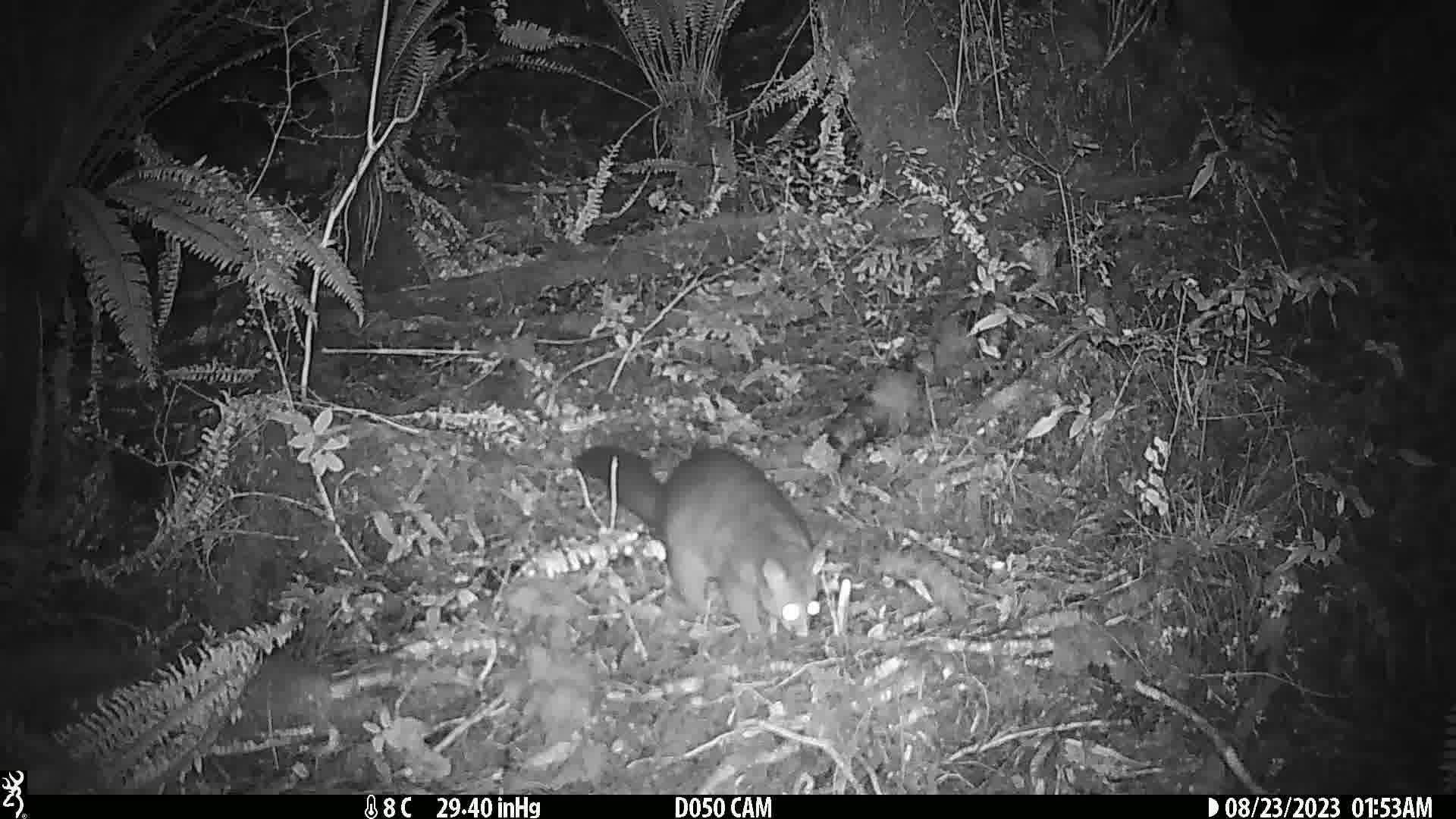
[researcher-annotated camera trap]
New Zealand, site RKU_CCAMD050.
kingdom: Animalia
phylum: Chordata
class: Mammalia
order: Diprotodontia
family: Phalangeridae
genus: Trichosurus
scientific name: Trichosurus vulpecula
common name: common brushtail possum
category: possum